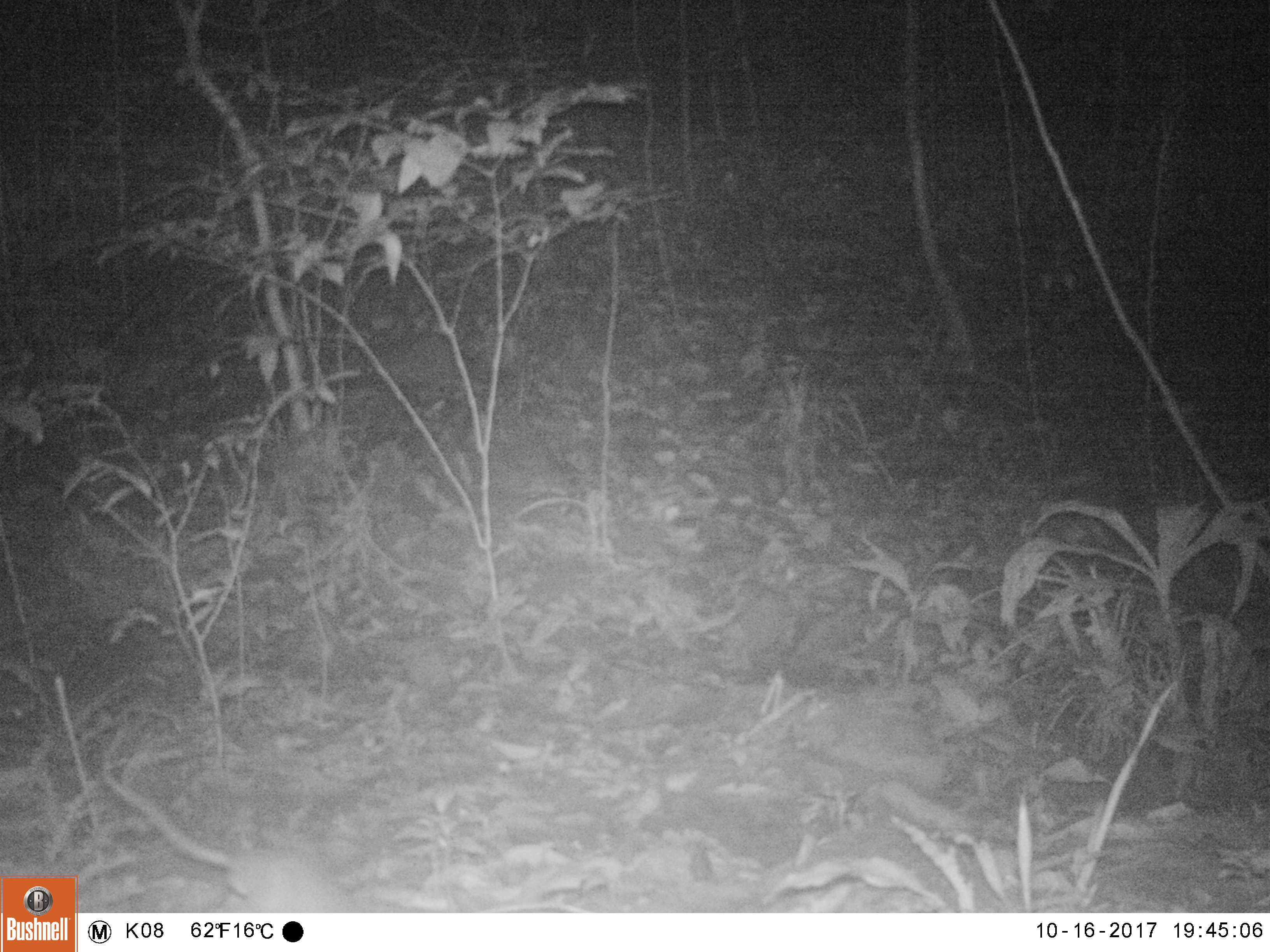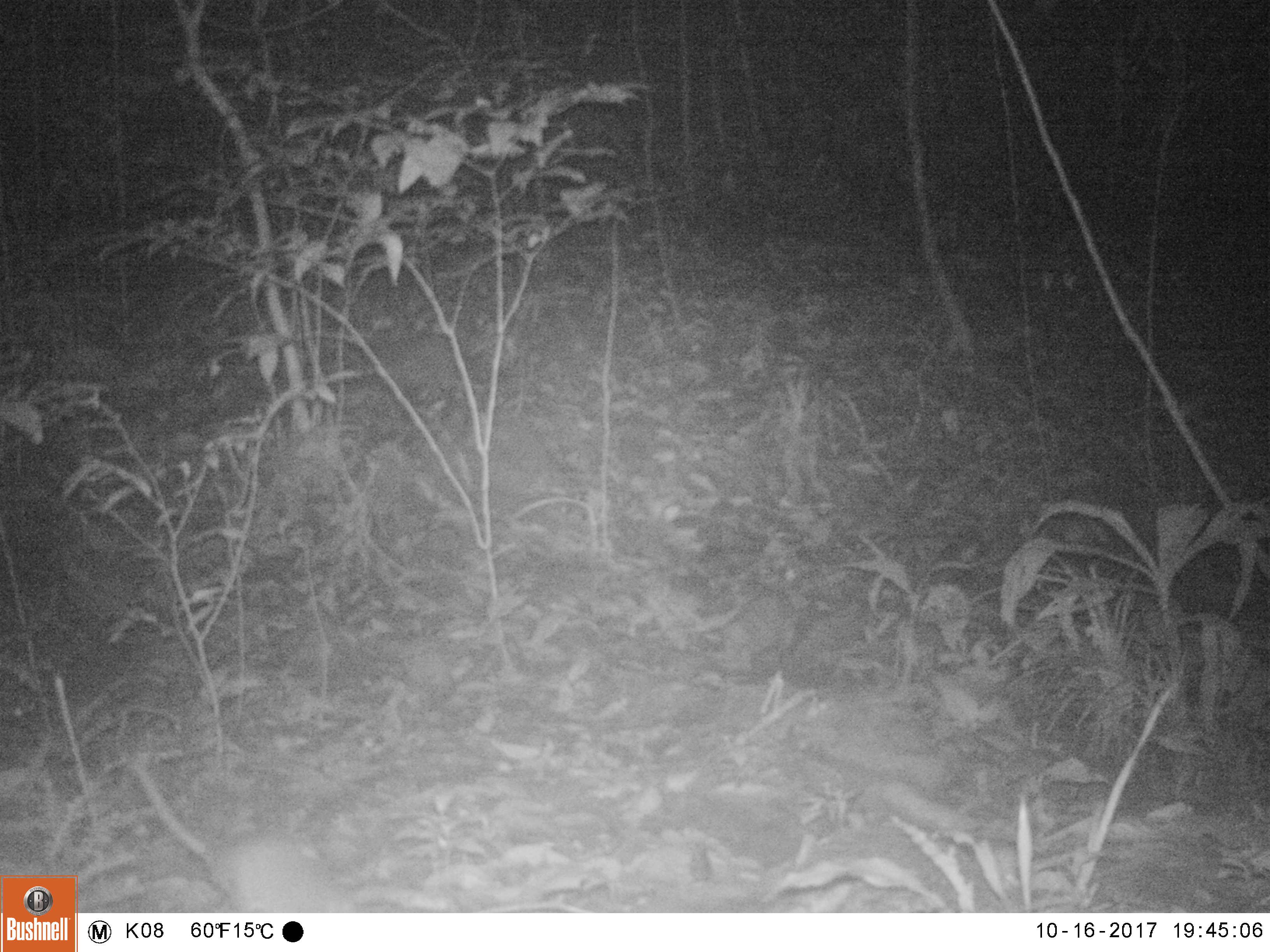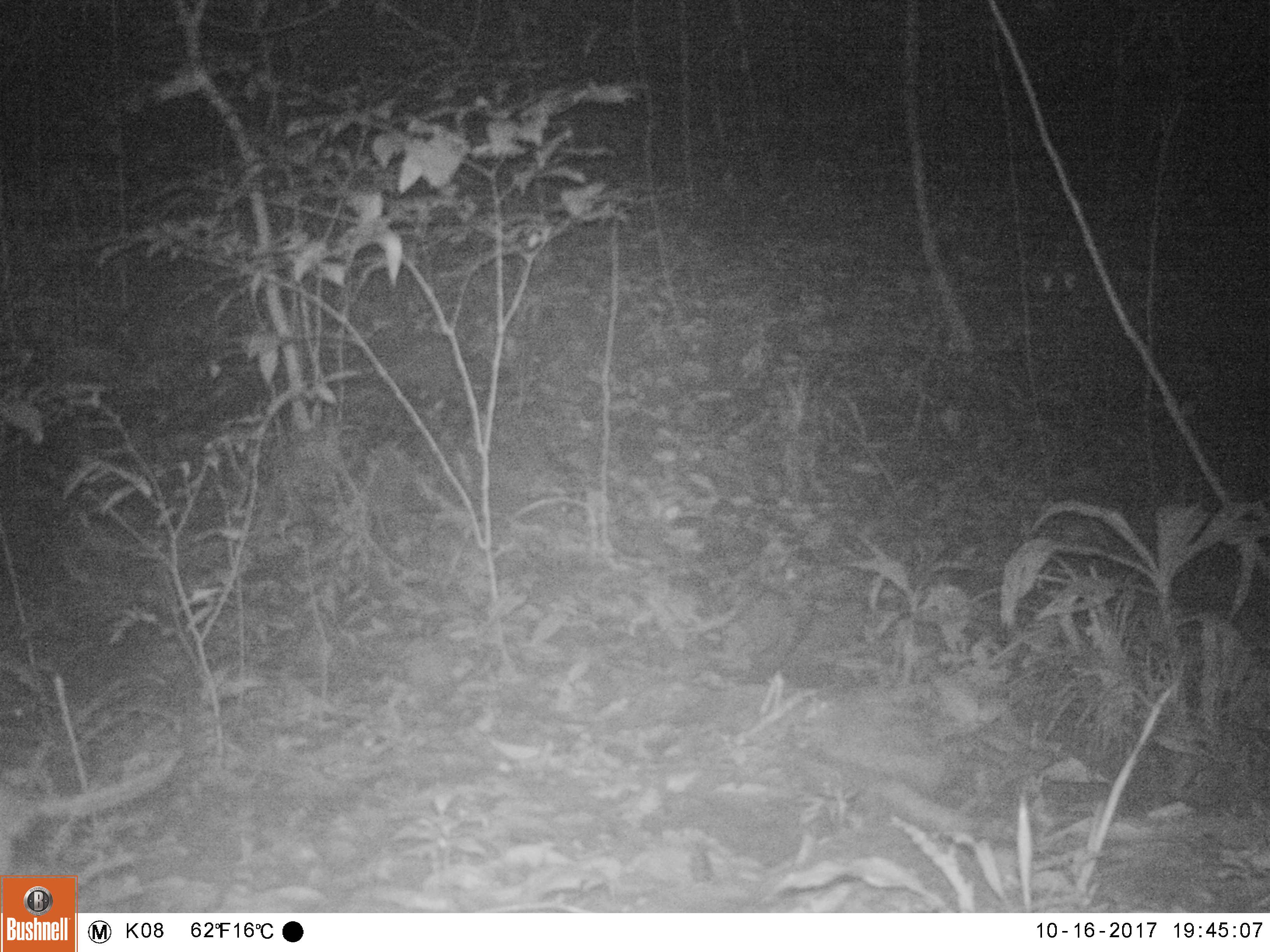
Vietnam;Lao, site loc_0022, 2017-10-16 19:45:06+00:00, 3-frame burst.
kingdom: Animalia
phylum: Chordata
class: Mammalia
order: Rodentia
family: Muridae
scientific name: Muridae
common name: old-world mice and rats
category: unidentified murid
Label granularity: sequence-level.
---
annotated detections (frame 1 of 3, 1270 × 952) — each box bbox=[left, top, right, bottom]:
unidentified murid: bbox=[97, 766, 356, 913]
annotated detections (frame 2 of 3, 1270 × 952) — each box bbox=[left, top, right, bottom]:
unidentified murid: bbox=[132, 761, 343, 913]